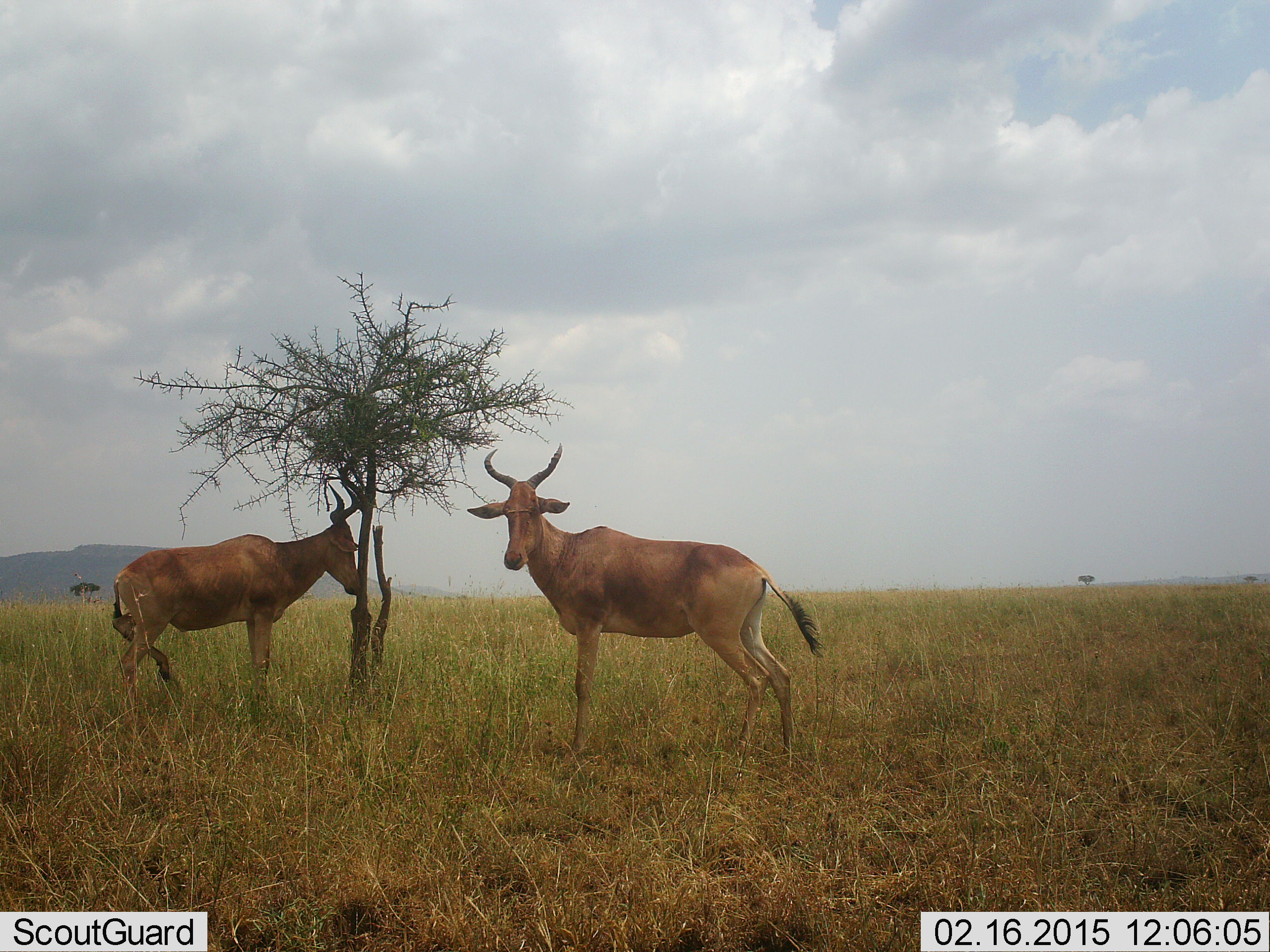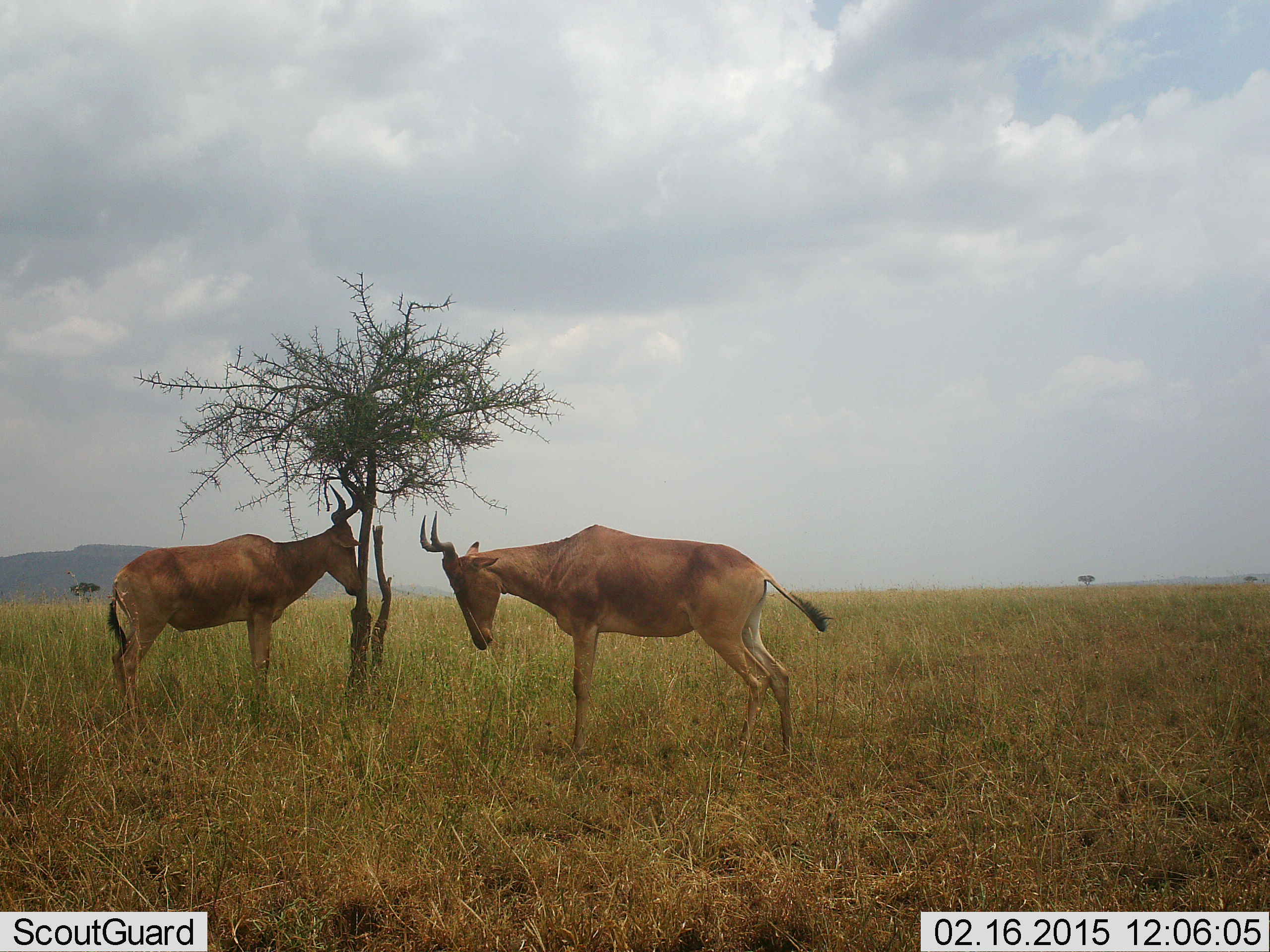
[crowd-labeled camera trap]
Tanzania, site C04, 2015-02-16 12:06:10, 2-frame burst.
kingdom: Animalia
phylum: Chordata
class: Mammalia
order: Artiodactyla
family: Bovidae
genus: Alcelaphus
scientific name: Alcelaphus buselaphus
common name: hartebeest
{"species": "hartebeest (Alcelaphus buselaphus)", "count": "2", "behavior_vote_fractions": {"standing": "80%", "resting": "0%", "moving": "0%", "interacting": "10%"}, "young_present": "0%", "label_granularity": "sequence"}